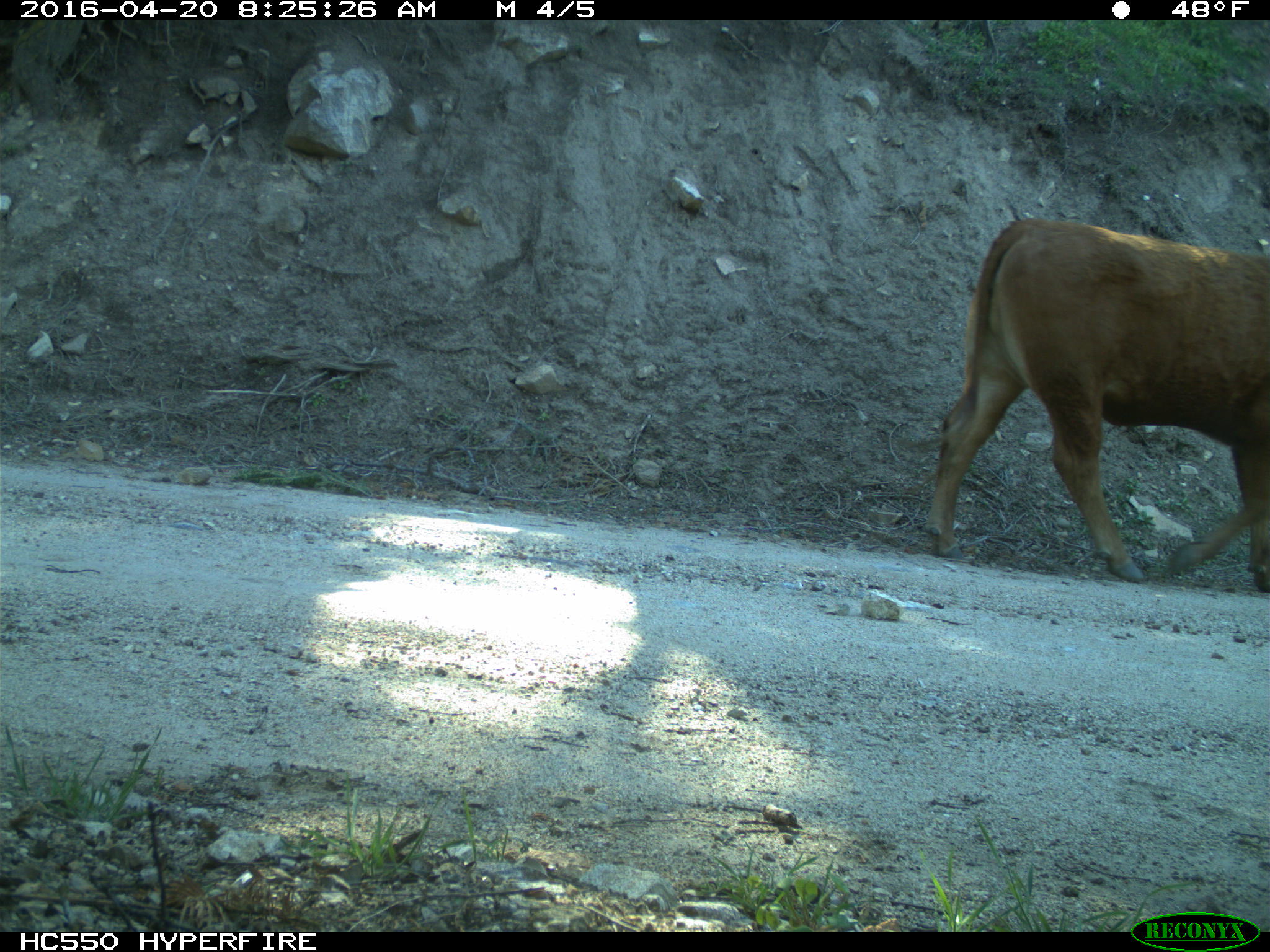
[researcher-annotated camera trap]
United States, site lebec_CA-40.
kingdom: Animalia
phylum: Chordata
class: Mammalia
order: Artiodactyla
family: Bovidae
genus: Bos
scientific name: Bos taurus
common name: domestic cow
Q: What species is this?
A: Bos taurus (domestic cow).